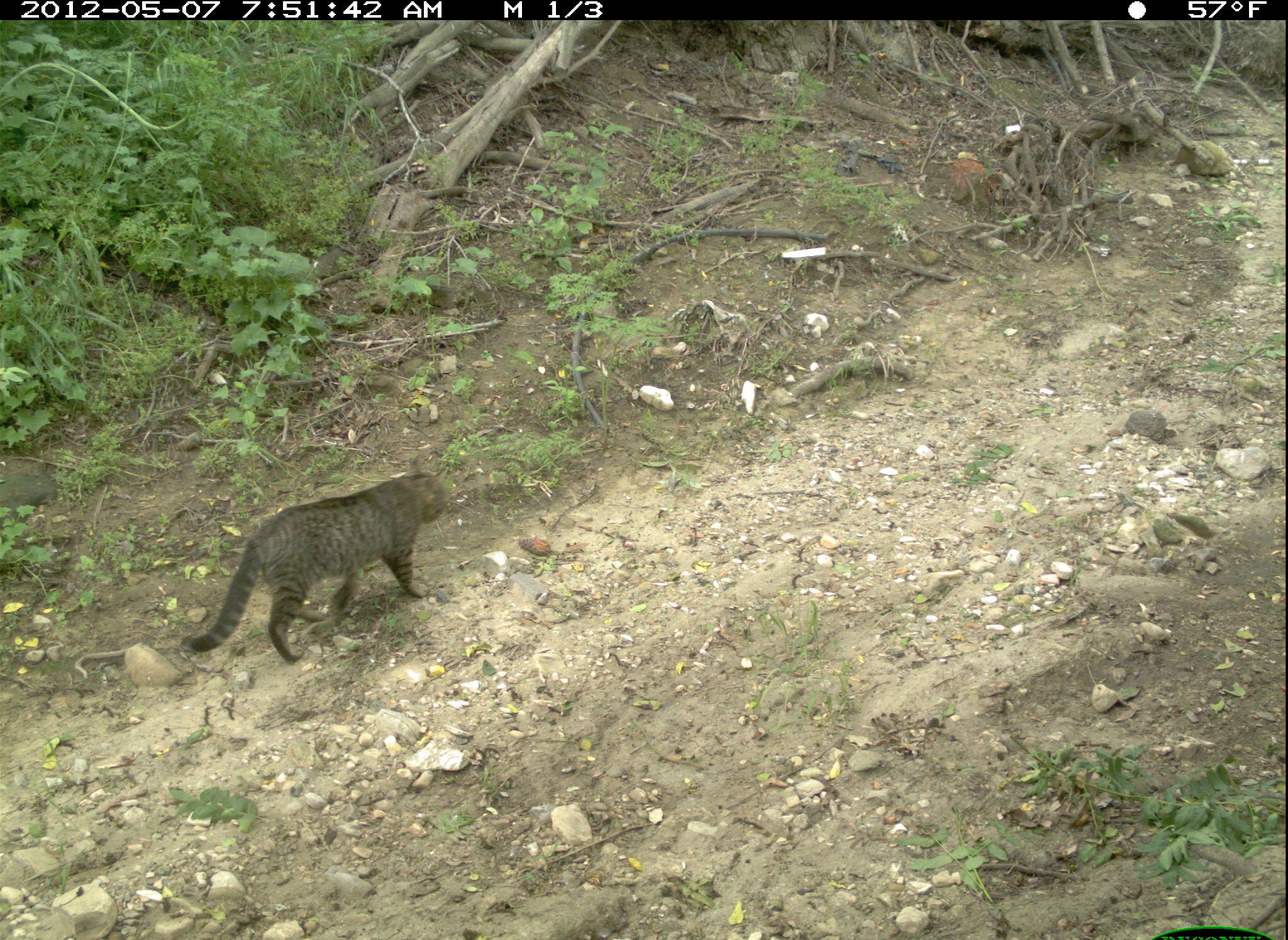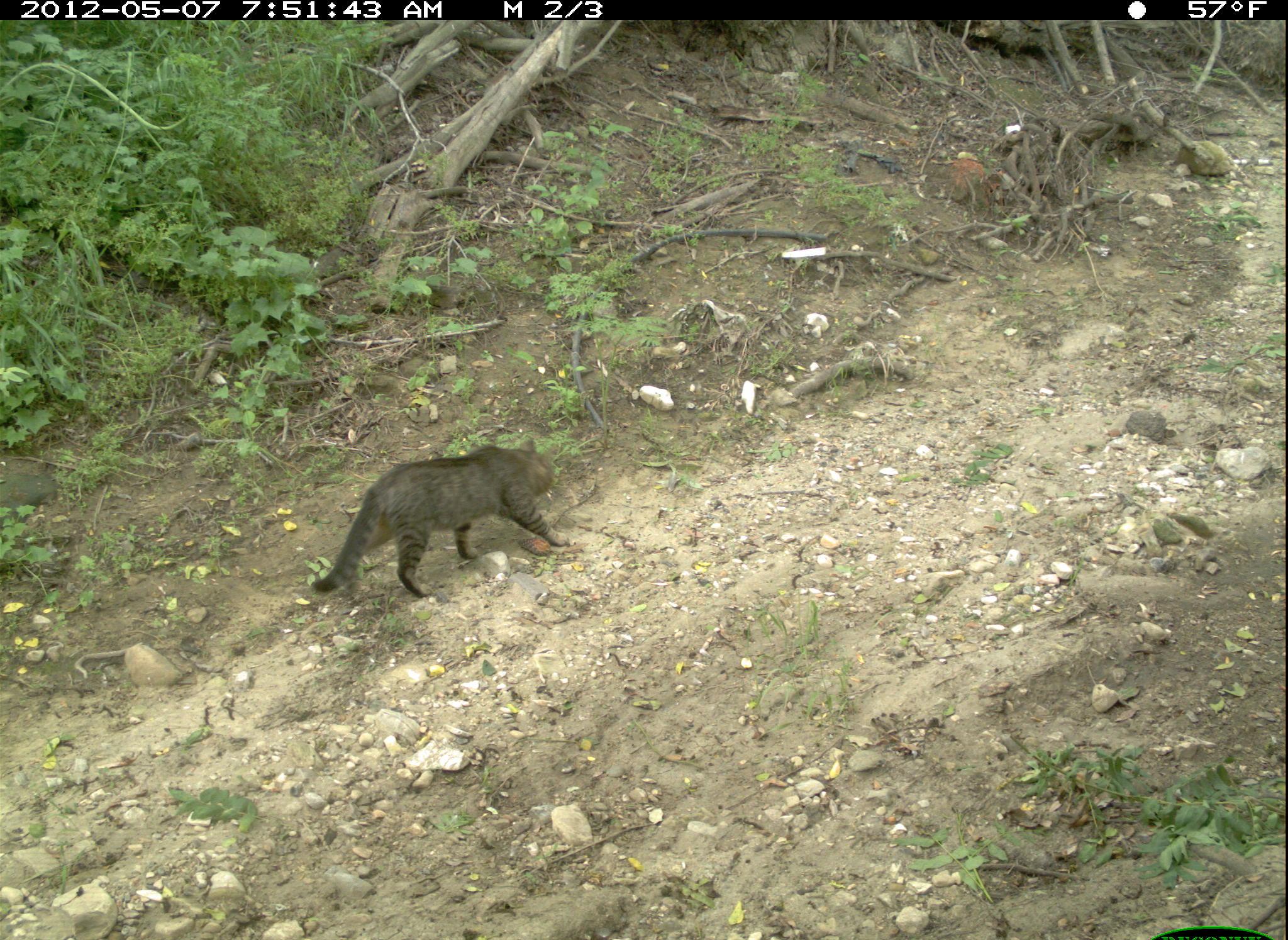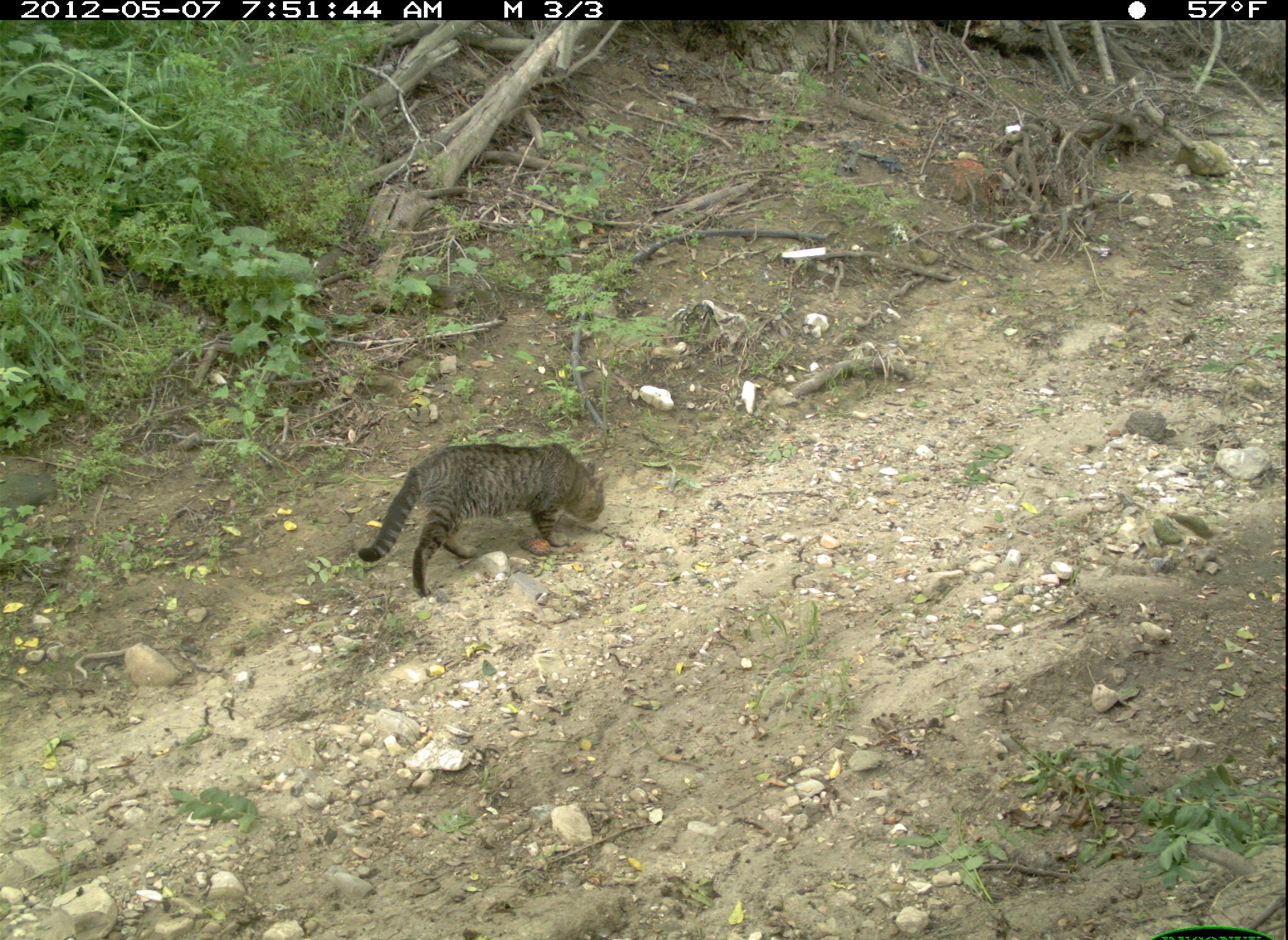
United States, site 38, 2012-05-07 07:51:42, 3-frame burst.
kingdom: Animalia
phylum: Chordata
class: Mammalia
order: Carnivora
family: Felidae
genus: Felis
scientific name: Felis catus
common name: cat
Cat (Felis catus).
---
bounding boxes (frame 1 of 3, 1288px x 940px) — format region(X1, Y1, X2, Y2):
cat: region(195, 457, 462, 678)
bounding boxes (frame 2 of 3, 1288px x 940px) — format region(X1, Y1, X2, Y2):
cat: region(303, 424, 583, 612)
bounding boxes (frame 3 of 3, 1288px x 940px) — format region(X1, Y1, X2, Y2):
cat: region(354, 439, 609, 603)